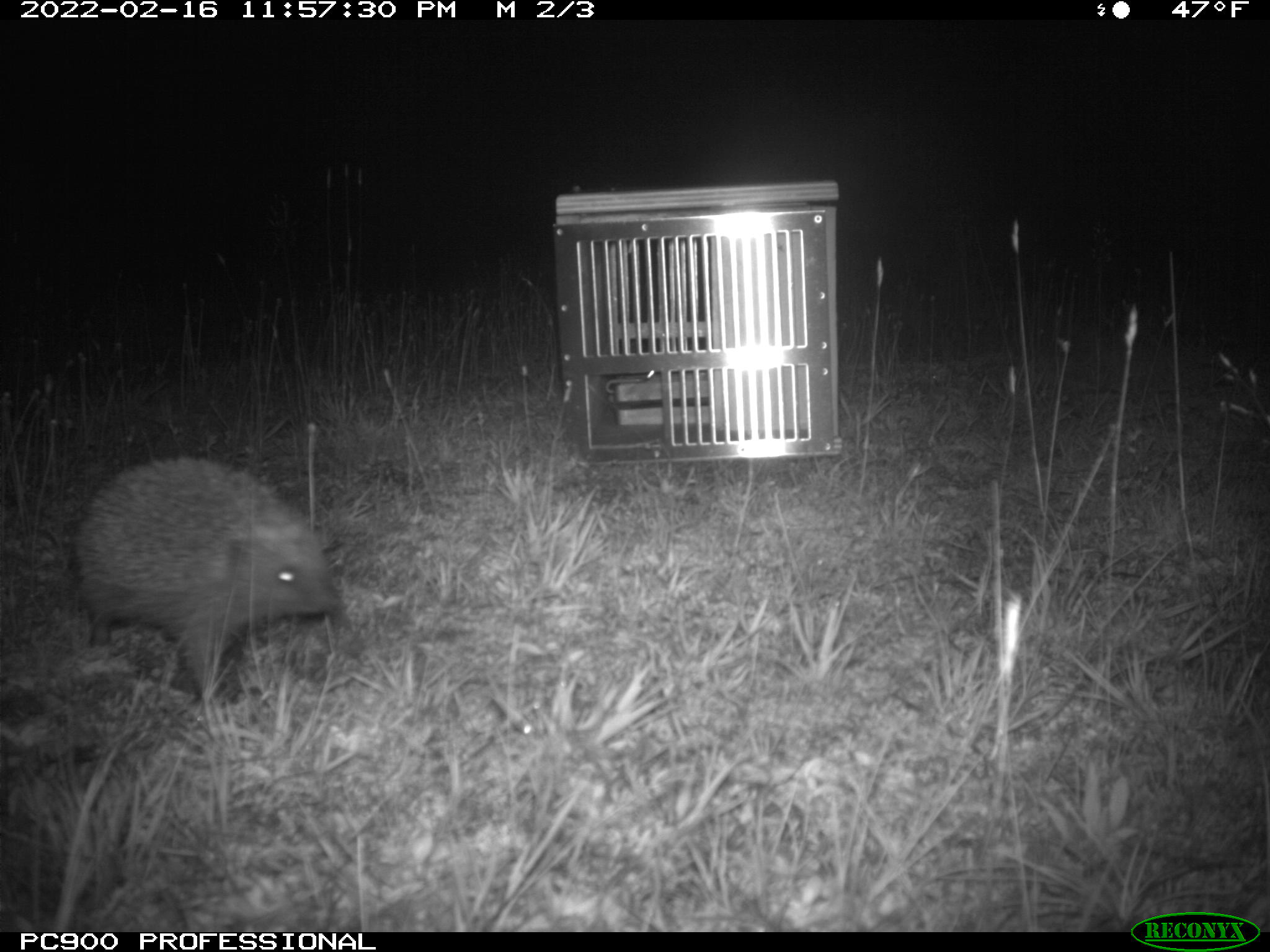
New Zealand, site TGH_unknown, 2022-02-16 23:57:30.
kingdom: Animalia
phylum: Chordata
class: Mammalia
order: Eulipotyphla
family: Erinaceidae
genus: Erinaceus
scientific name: Erinaceus europaeus europaeus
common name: european hedgehog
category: hedgehog